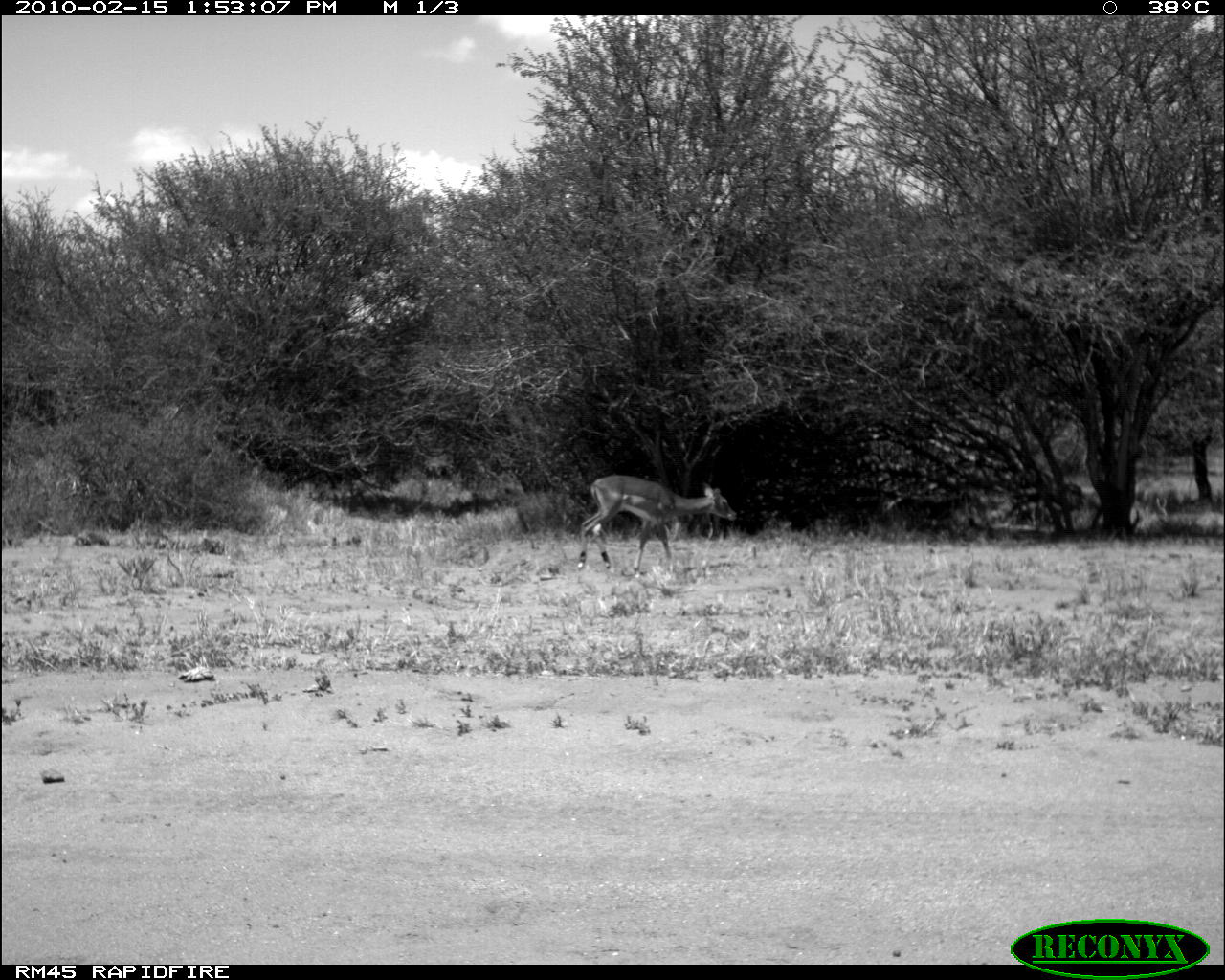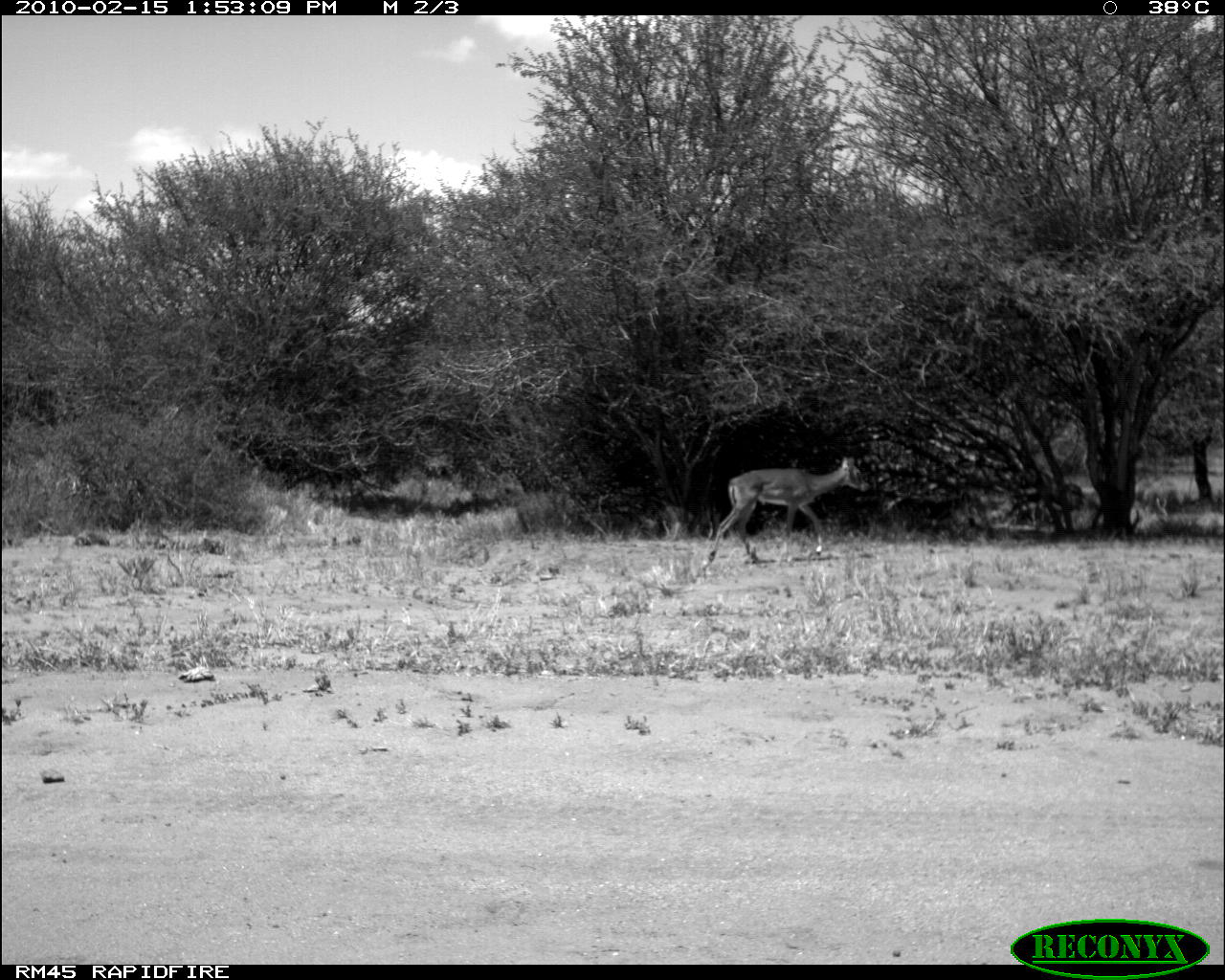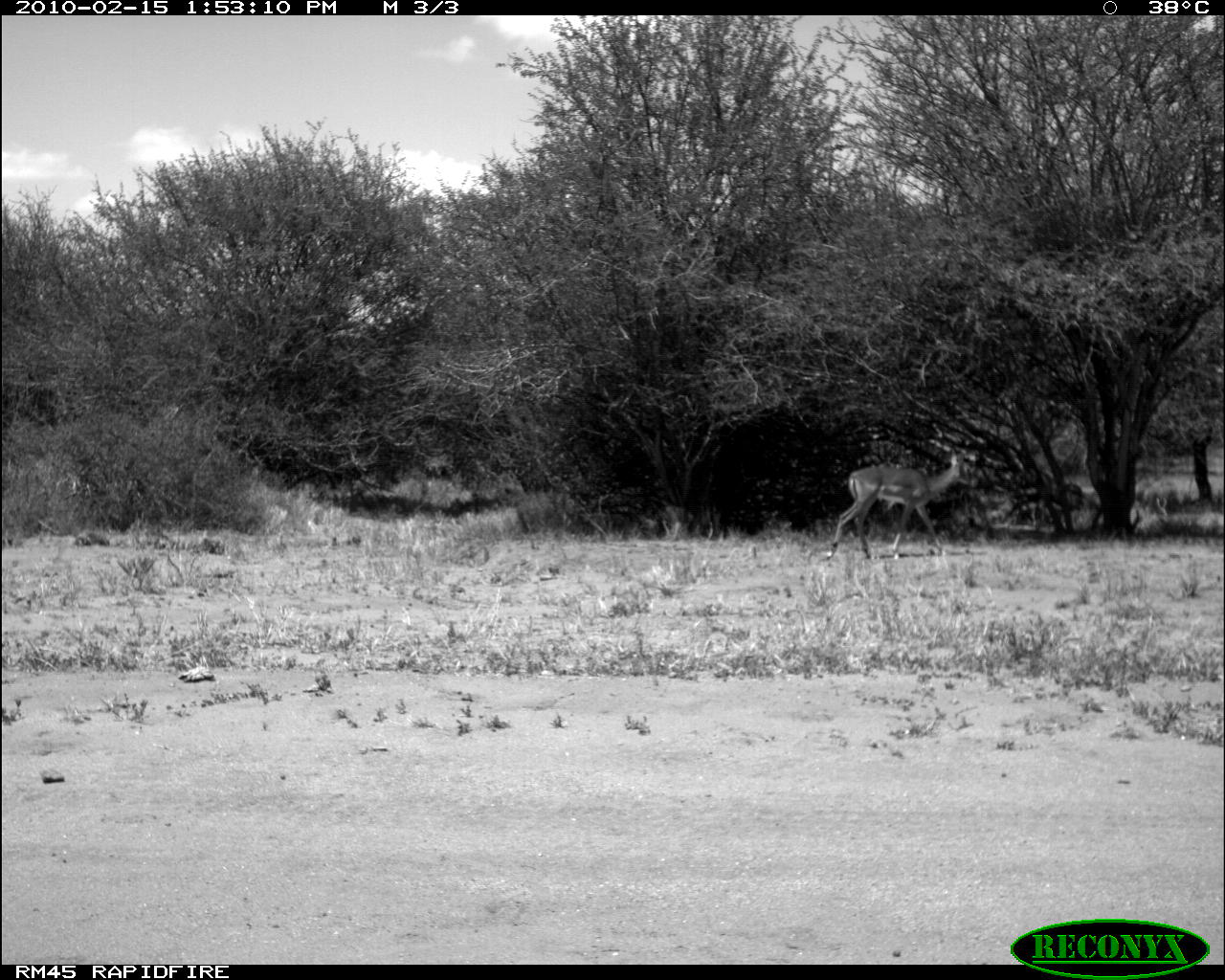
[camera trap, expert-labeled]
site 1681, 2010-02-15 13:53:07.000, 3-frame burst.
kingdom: Animalia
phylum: Chordata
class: Mammalia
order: Artiodactyla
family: Bovidae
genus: Aepyceros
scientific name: Aepyceros melampus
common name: impala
Aepyceros melampus (impala), count 1.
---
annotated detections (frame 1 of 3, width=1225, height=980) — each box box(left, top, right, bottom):
aepyceros melampus: box(578, 473, 736, 577)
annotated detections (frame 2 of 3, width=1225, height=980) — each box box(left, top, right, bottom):
aepyceros melampus: box(707, 456, 871, 564)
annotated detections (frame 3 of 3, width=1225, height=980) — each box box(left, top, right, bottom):
aepyceros melampus: box(824, 449, 978, 562)